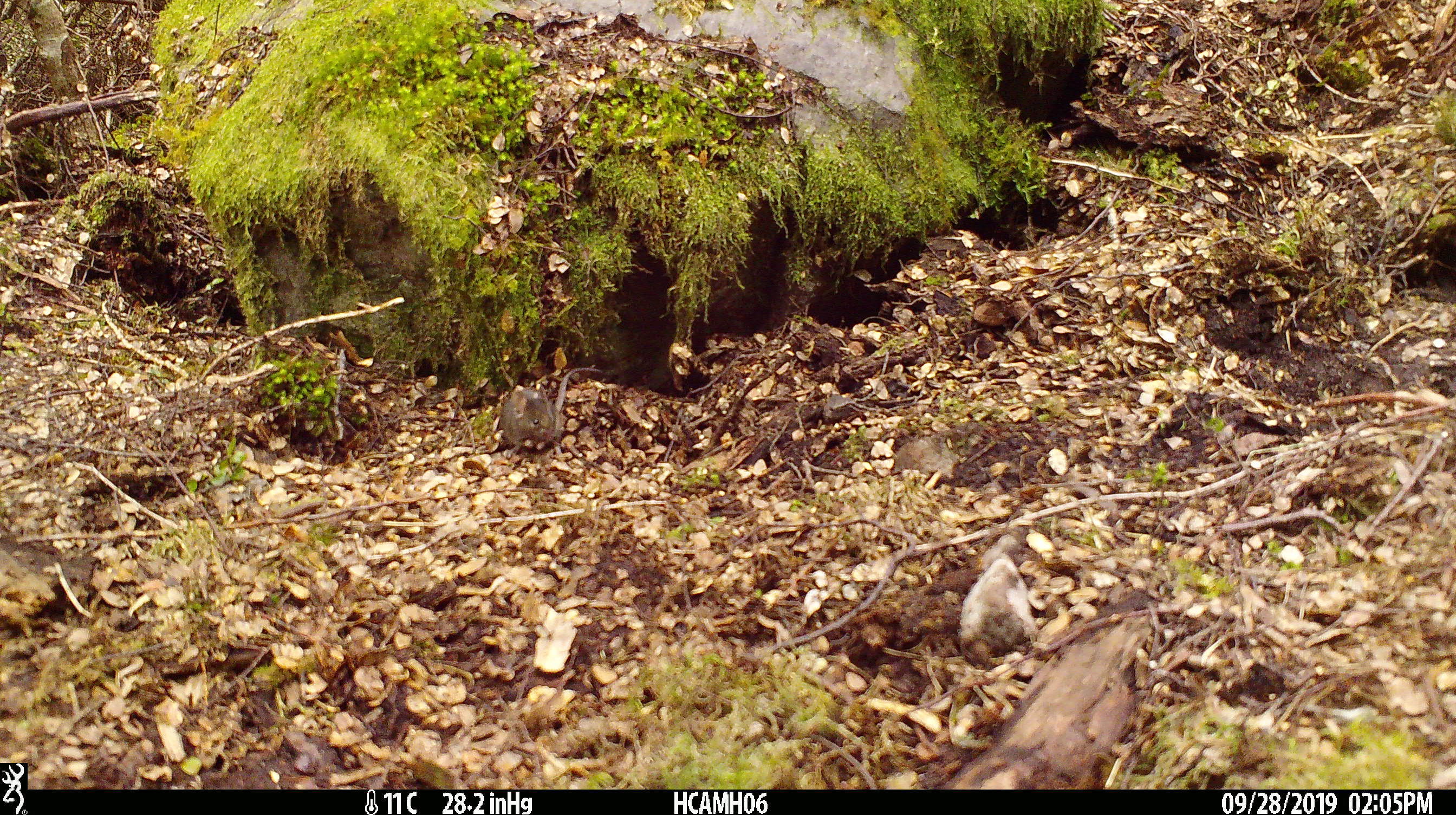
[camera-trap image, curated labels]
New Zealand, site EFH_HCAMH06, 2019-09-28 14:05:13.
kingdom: Animalia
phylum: Chordata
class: Mammalia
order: Rodentia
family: Muridae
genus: Mus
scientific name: Mus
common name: mouse